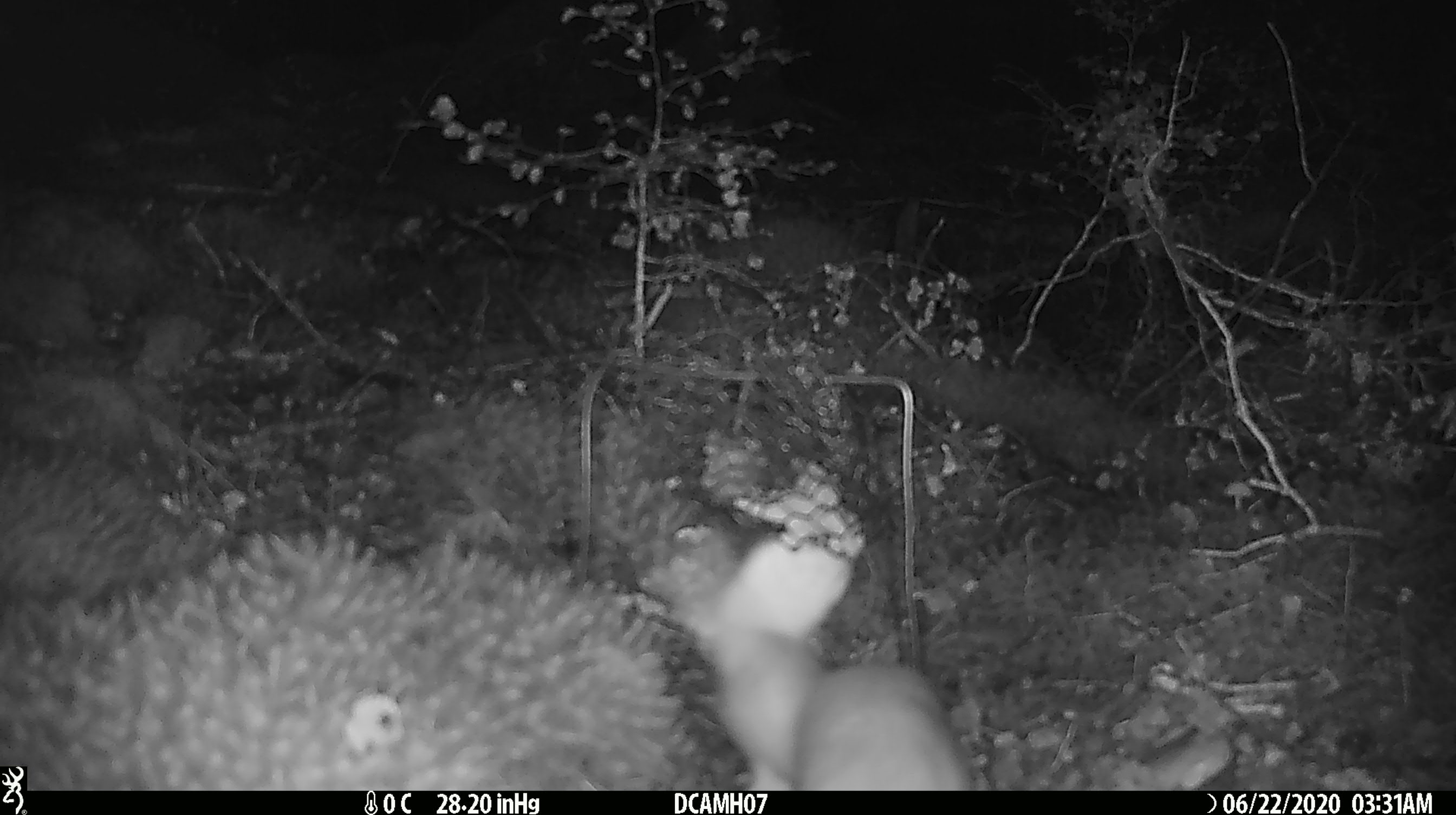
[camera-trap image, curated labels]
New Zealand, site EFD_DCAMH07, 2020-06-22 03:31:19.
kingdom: Animalia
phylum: Chordata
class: Mammalia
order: Carnivora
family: Mustelidae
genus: Mustela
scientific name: Mustela erminea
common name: stoat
Stoat (Mustela erminea).